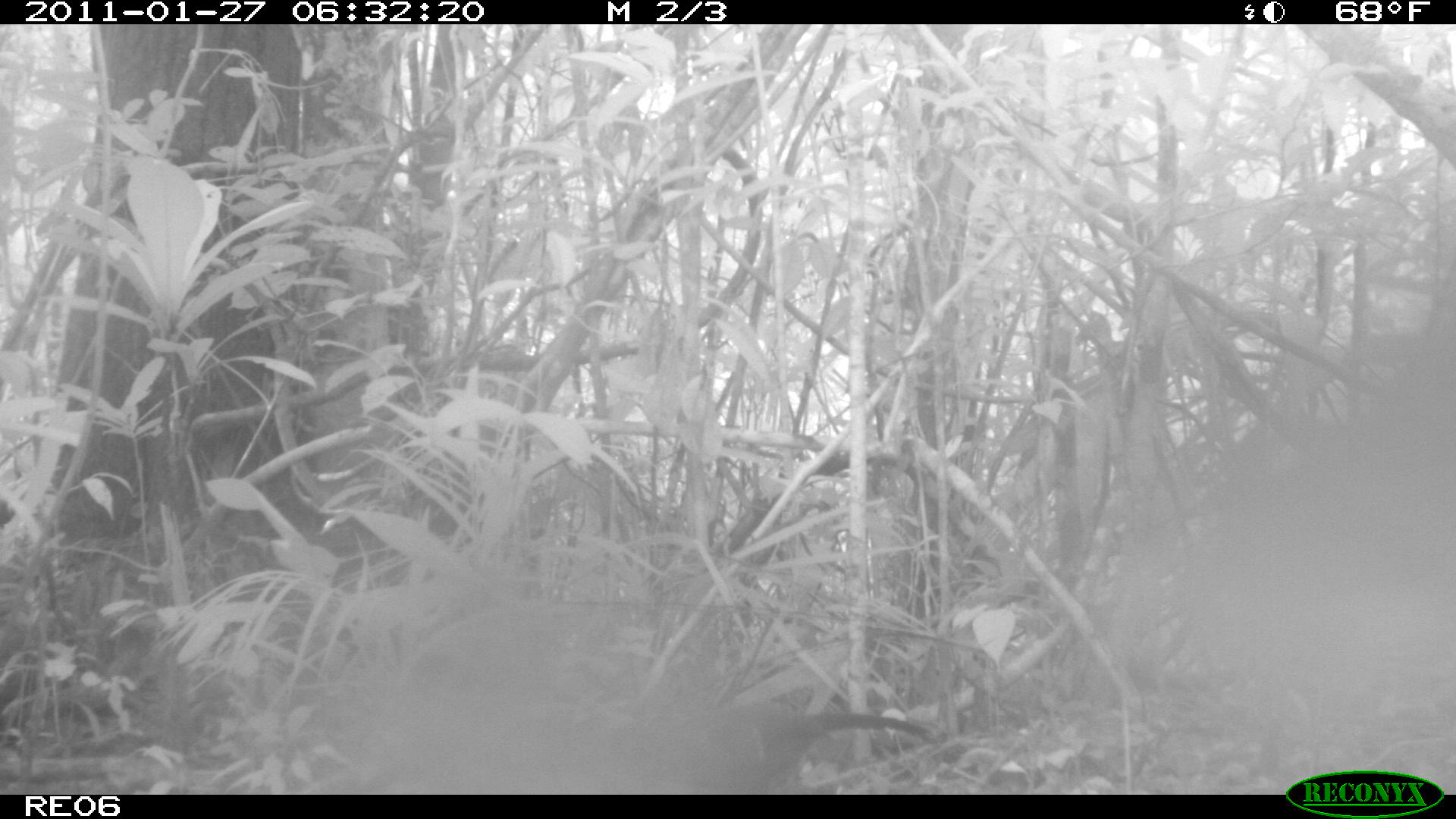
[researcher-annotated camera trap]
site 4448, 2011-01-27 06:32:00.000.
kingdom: Animalia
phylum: Chordata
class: Aves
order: Cuculiformes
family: Cuculidae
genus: Coua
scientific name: Coua serriana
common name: red-breasted coua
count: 1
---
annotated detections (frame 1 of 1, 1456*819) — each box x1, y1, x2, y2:
coua serriana: 520, 693, 931, 793